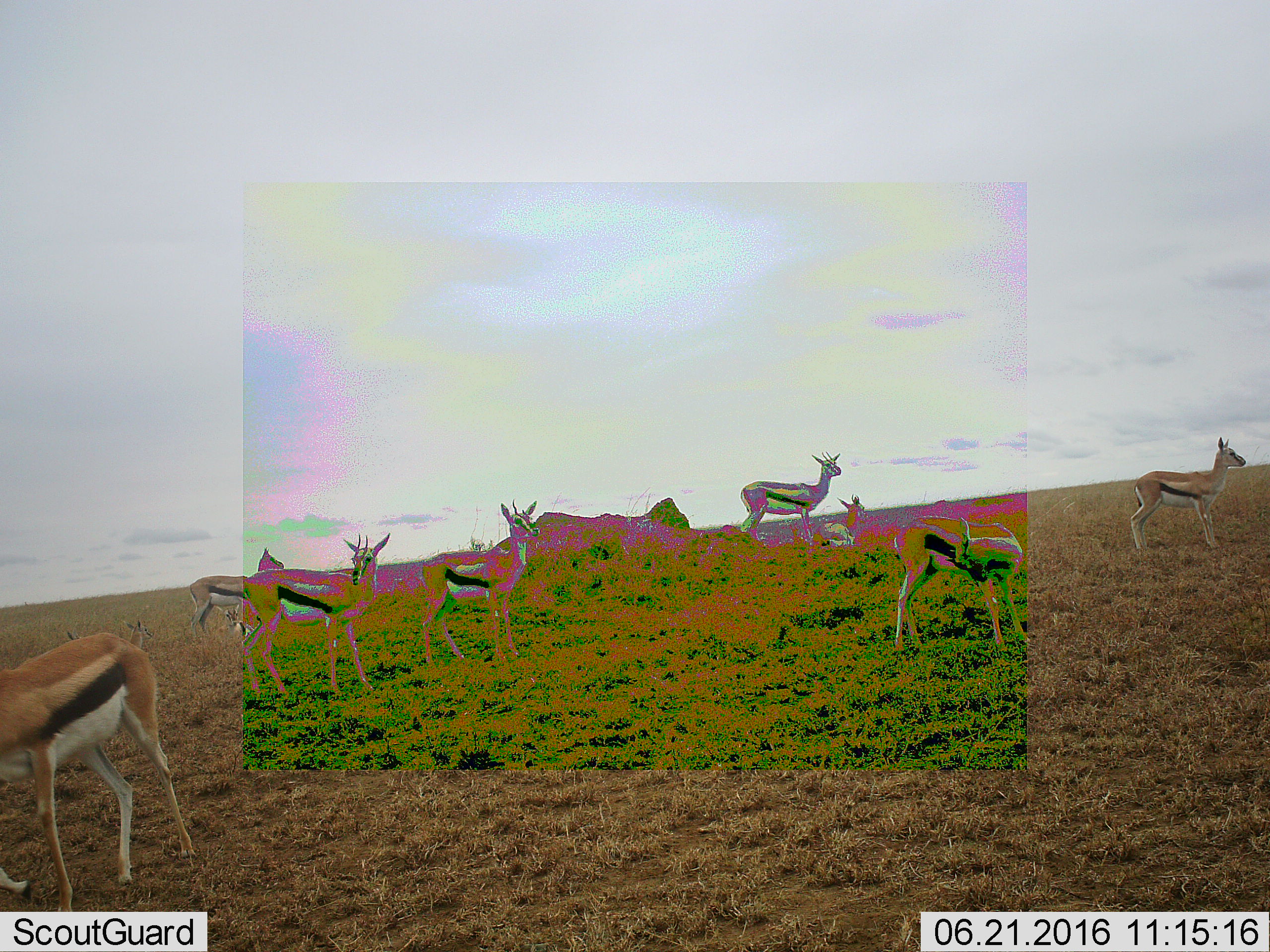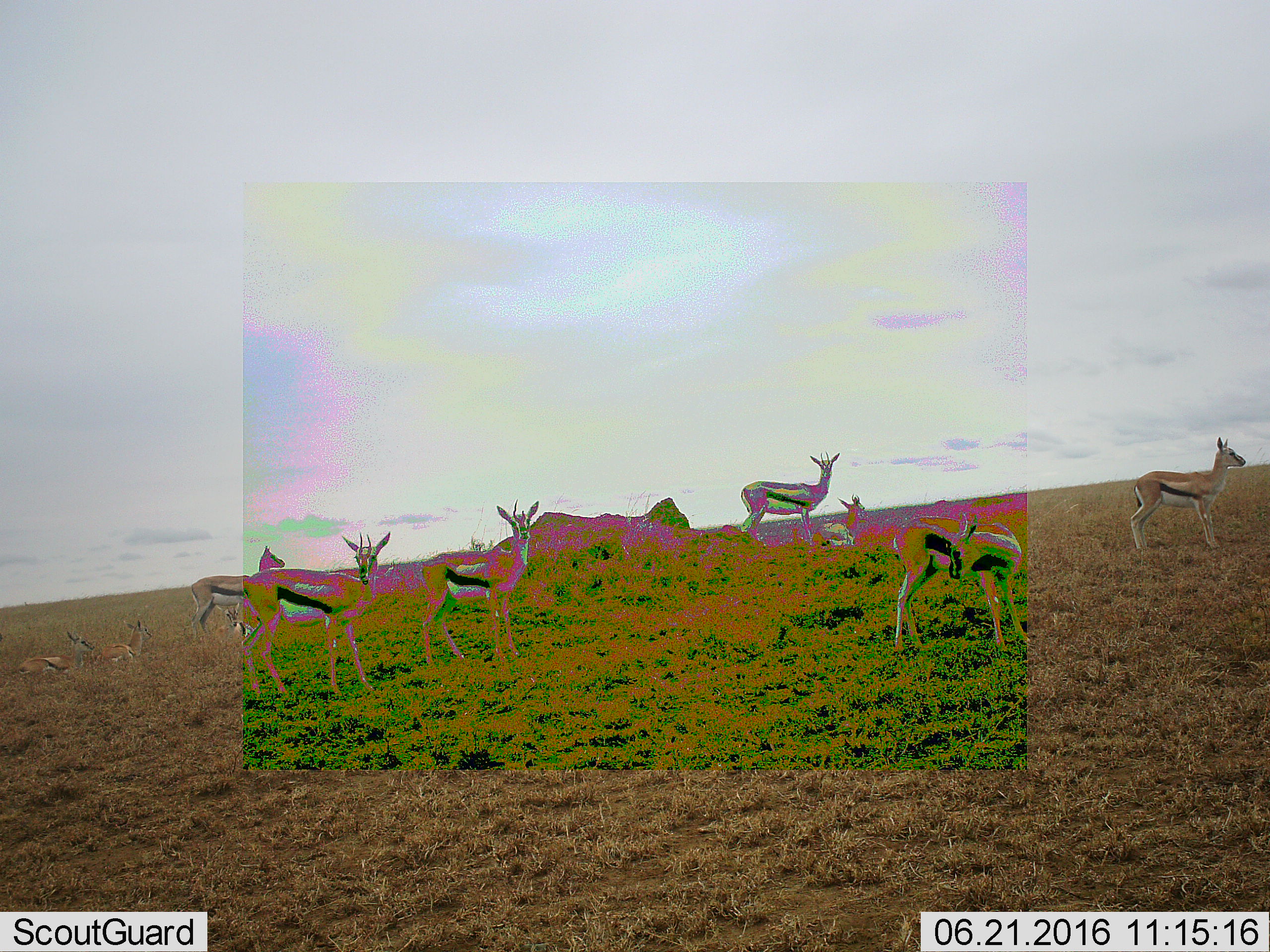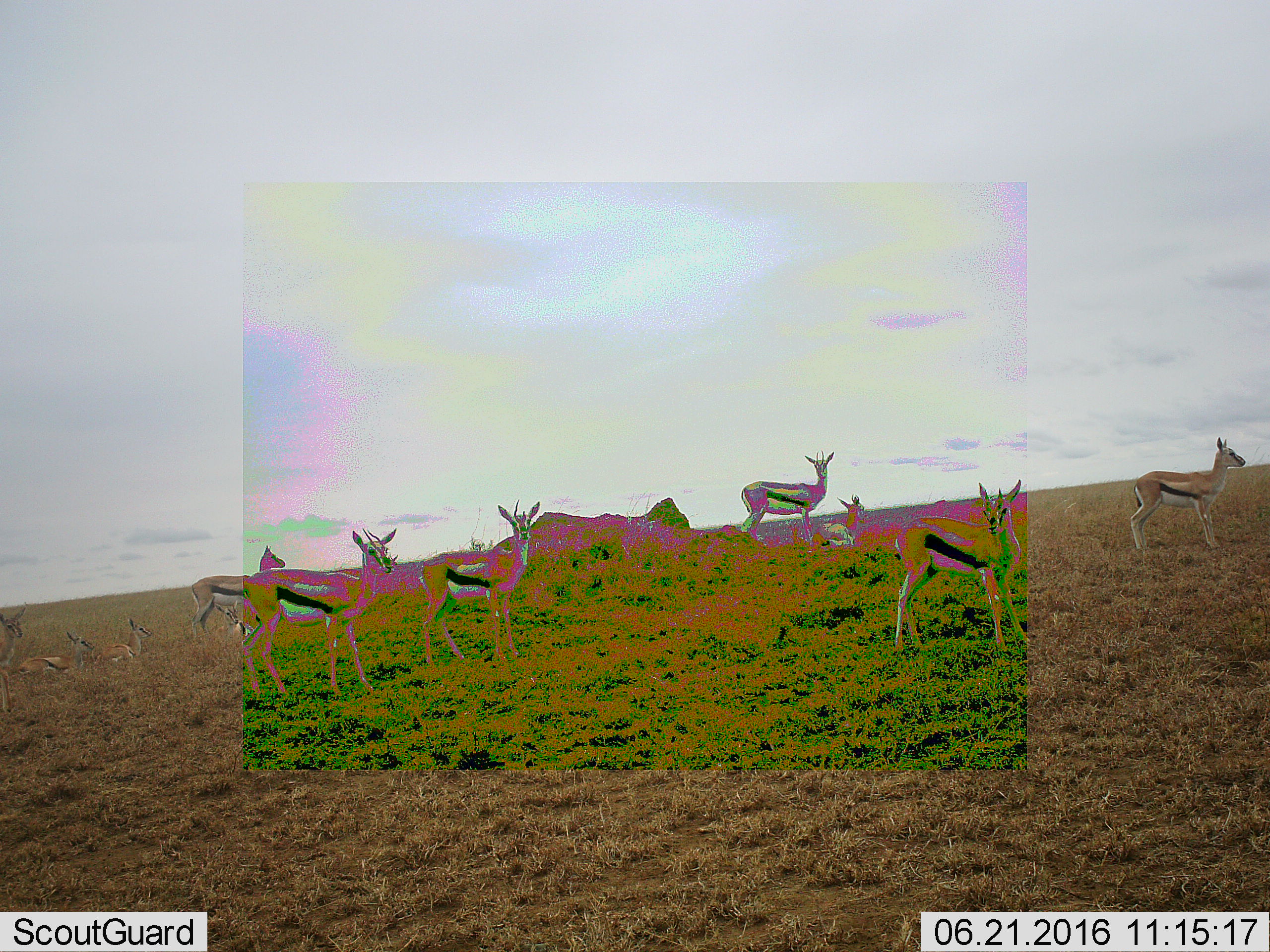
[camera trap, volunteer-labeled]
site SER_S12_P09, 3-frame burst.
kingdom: Animalia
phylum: Chordata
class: Mammalia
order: Artiodactyla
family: Bovidae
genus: Eudorcas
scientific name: Eudorcas thomsonii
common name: thomson's gazelle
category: gazellethomsons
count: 8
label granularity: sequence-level